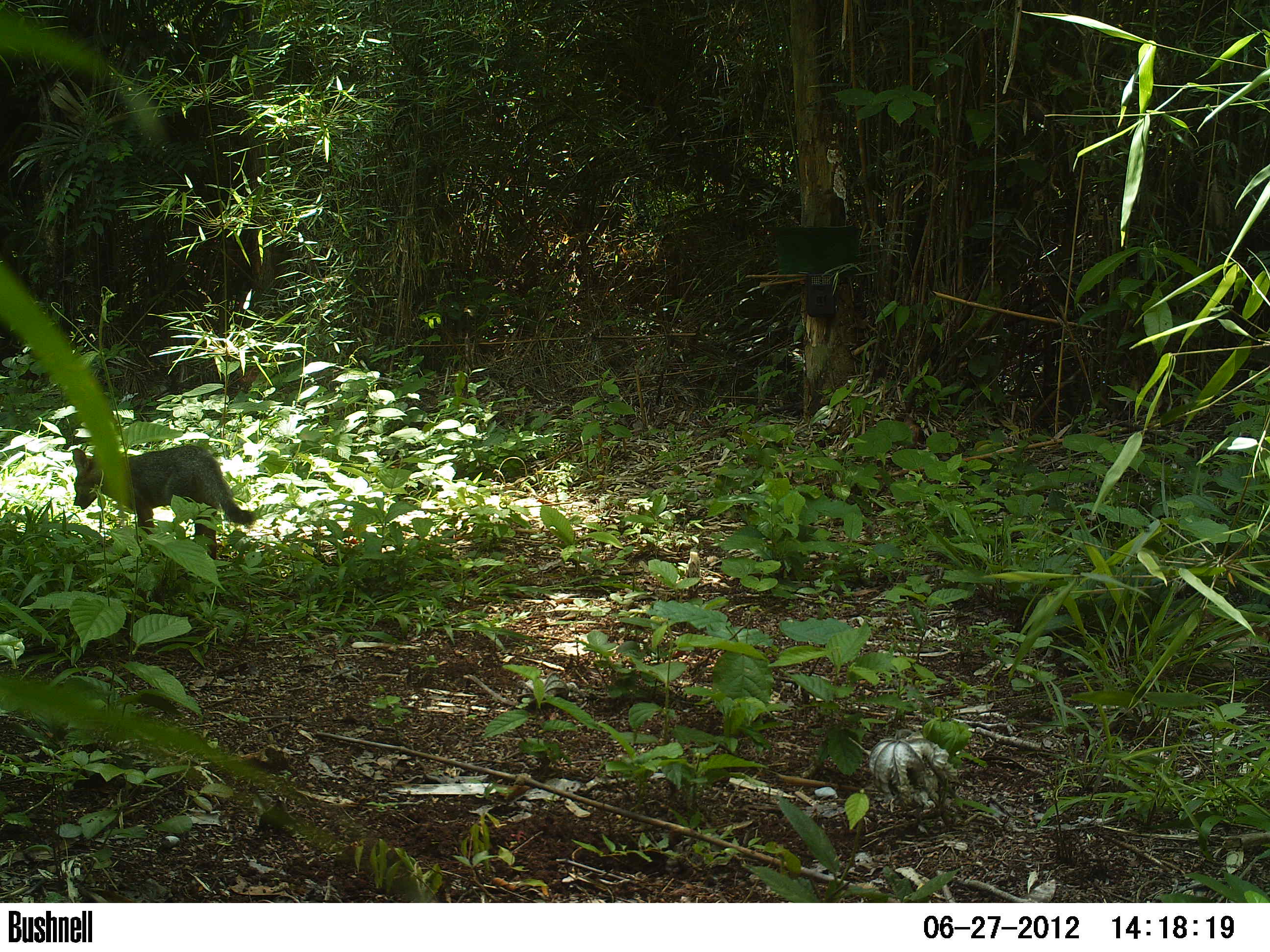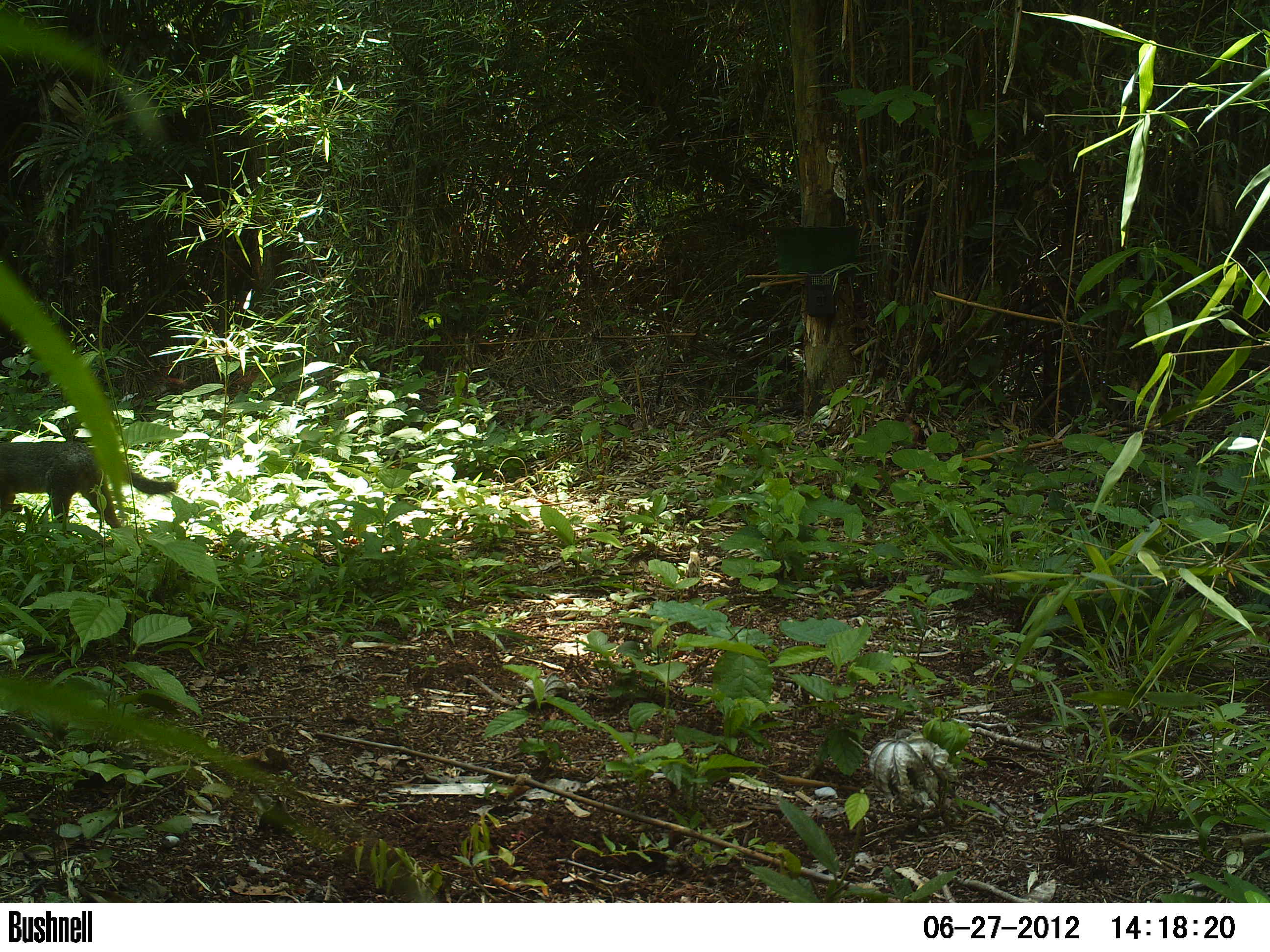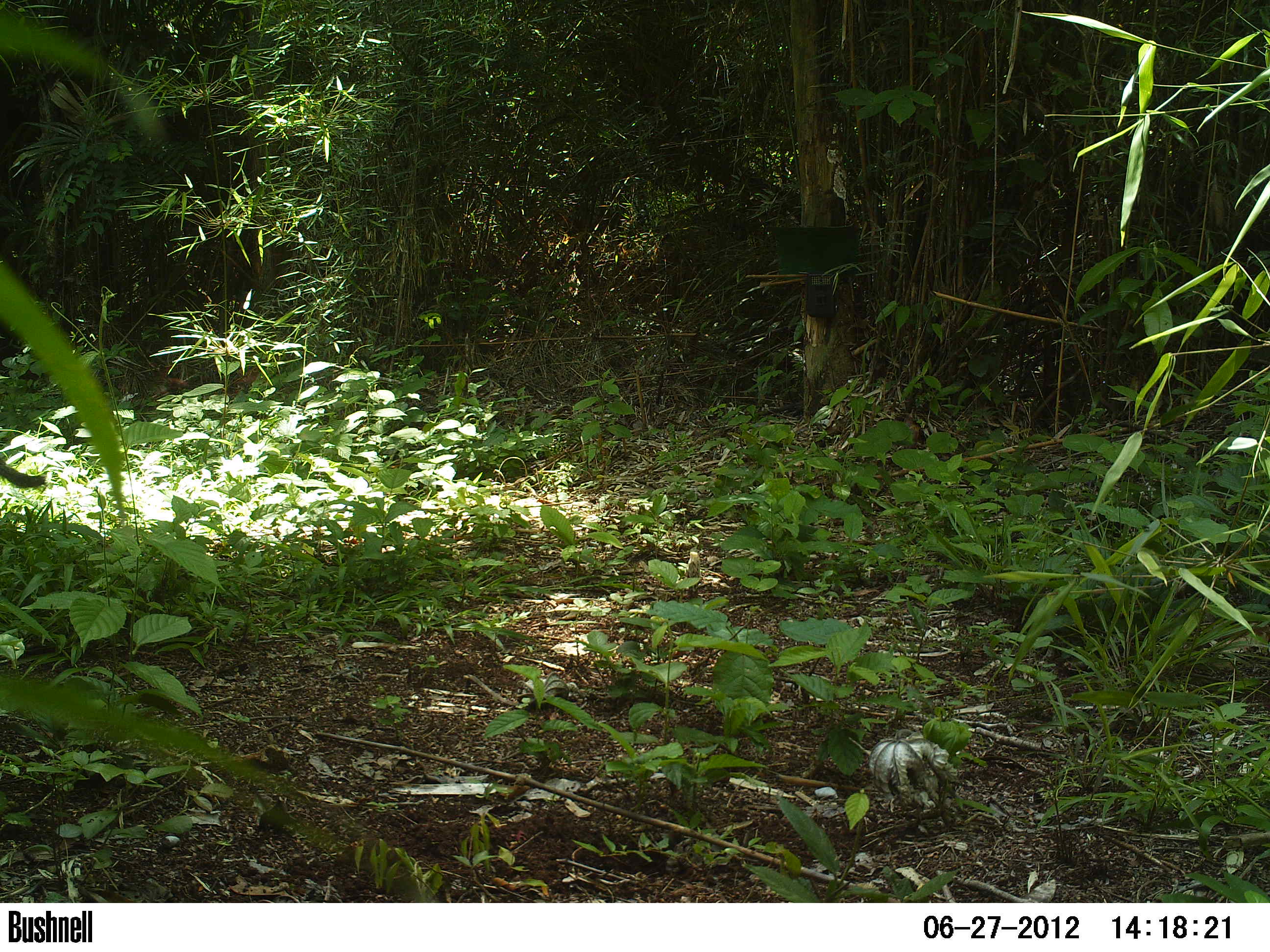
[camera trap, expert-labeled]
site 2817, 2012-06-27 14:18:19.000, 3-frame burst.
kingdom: Animalia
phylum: Chordata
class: Mammalia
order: Carnivora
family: Canidae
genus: Urocyon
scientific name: Urocyon cinereoargenteus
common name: gray fox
Urocyon cinereoargenteus (gray fox), count 1, age adult.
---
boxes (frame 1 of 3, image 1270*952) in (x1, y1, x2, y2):
urocyon cinereoargenteus: (71, 445, 255, 561)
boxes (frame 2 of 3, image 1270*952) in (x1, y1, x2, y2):
urocyon cinereoargenteus: (0, 439, 180, 543)